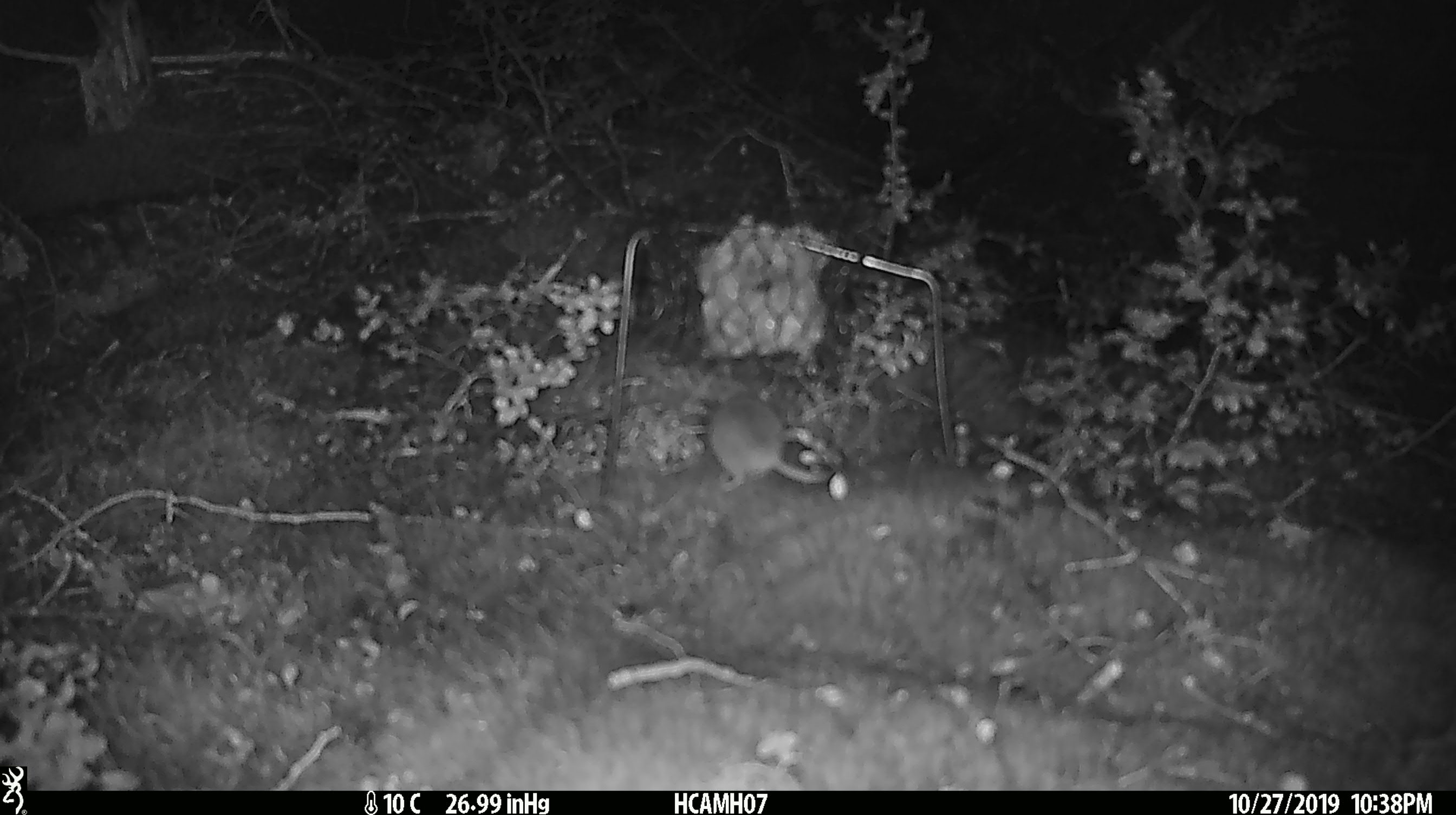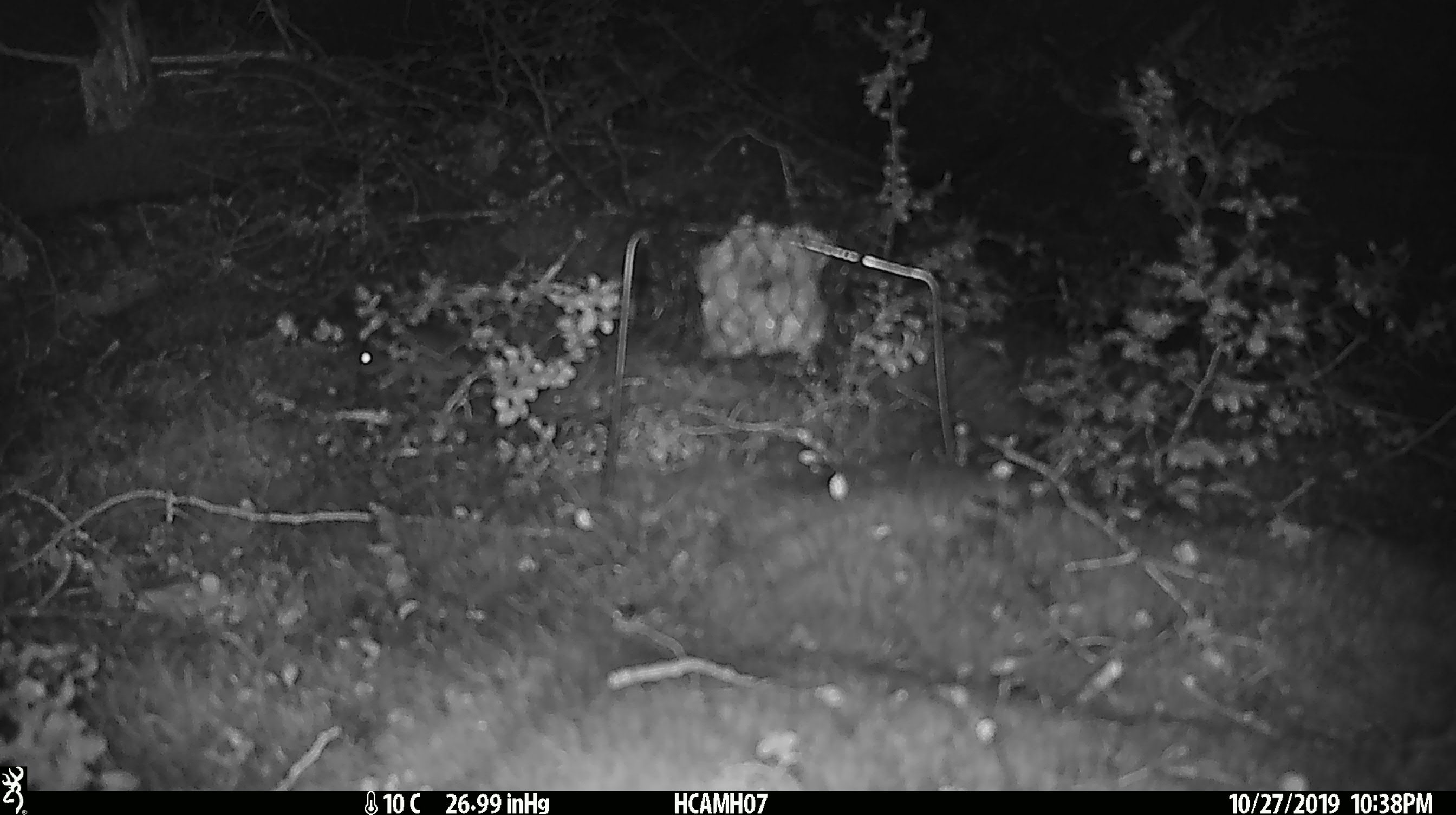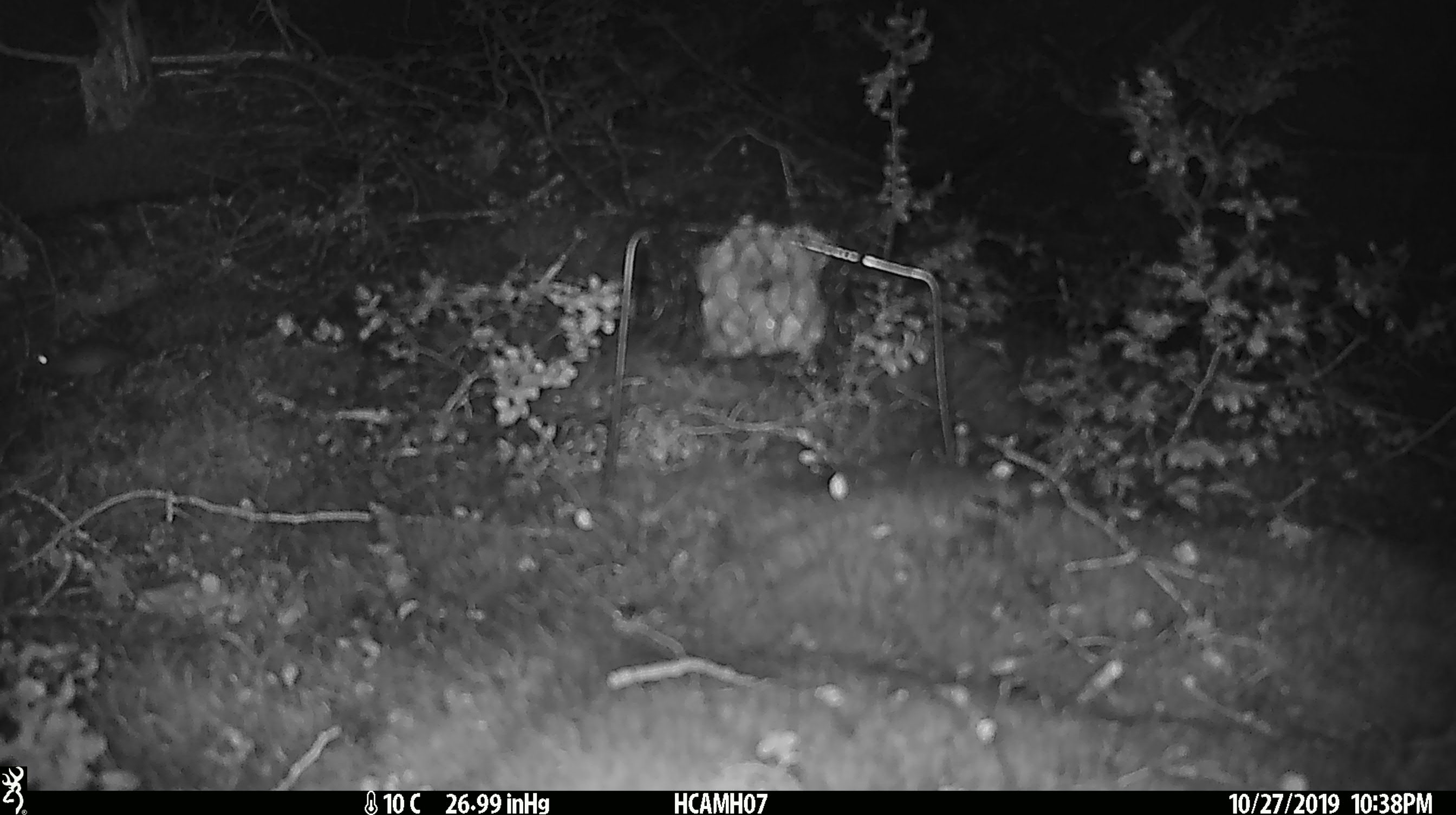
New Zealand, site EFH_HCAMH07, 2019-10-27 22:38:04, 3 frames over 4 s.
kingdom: Animalia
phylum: Chordata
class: Mammalia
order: Rodentia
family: Muridae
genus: Mus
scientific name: Mus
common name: mouse